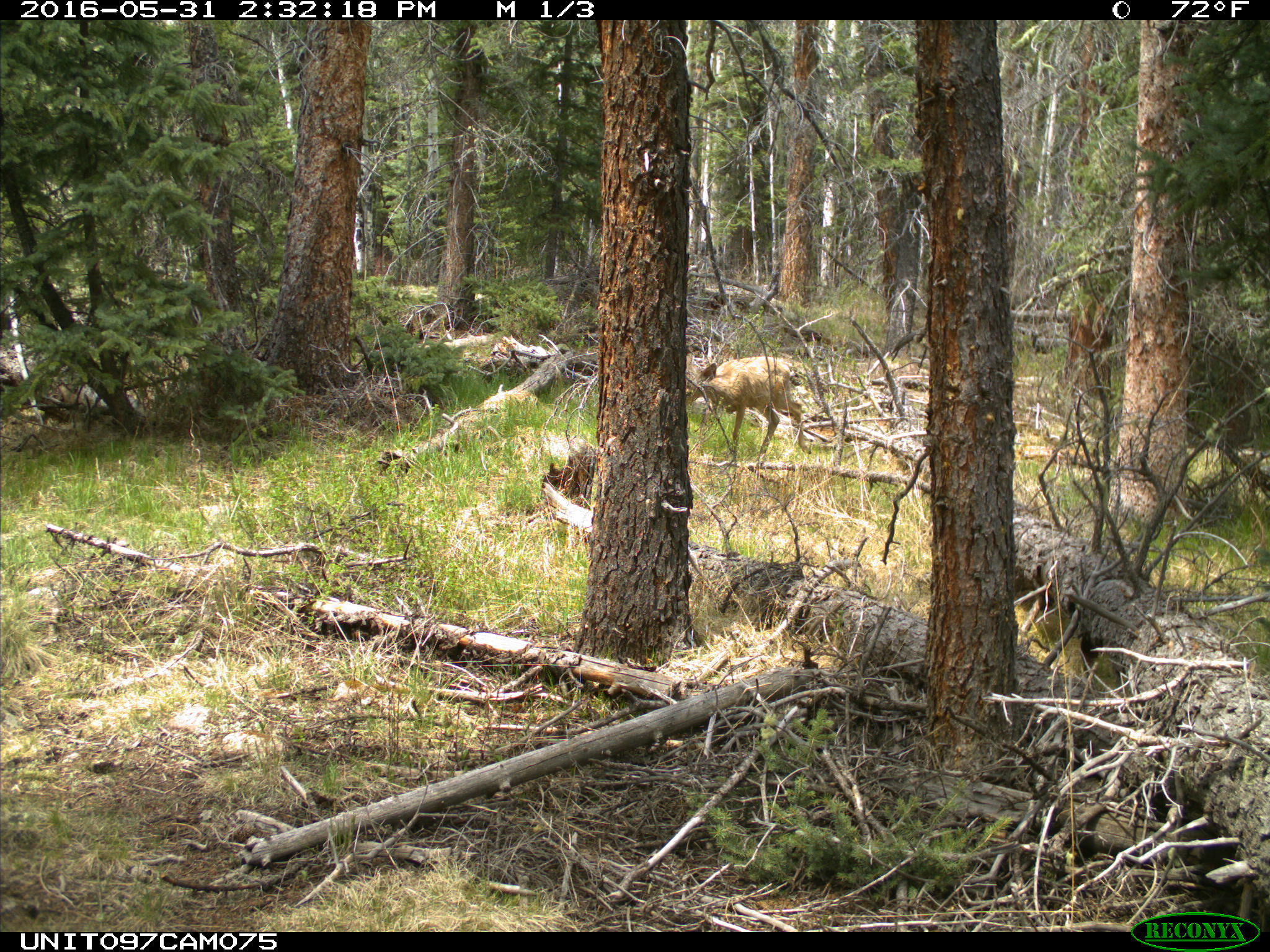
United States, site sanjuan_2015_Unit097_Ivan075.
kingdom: Animalia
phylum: Chordata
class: Mammalia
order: Artiodactyla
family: Cervidae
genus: Odocoileus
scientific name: Odocoileus hemionus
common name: mule deer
Odocoileus hemionus (mule deer).